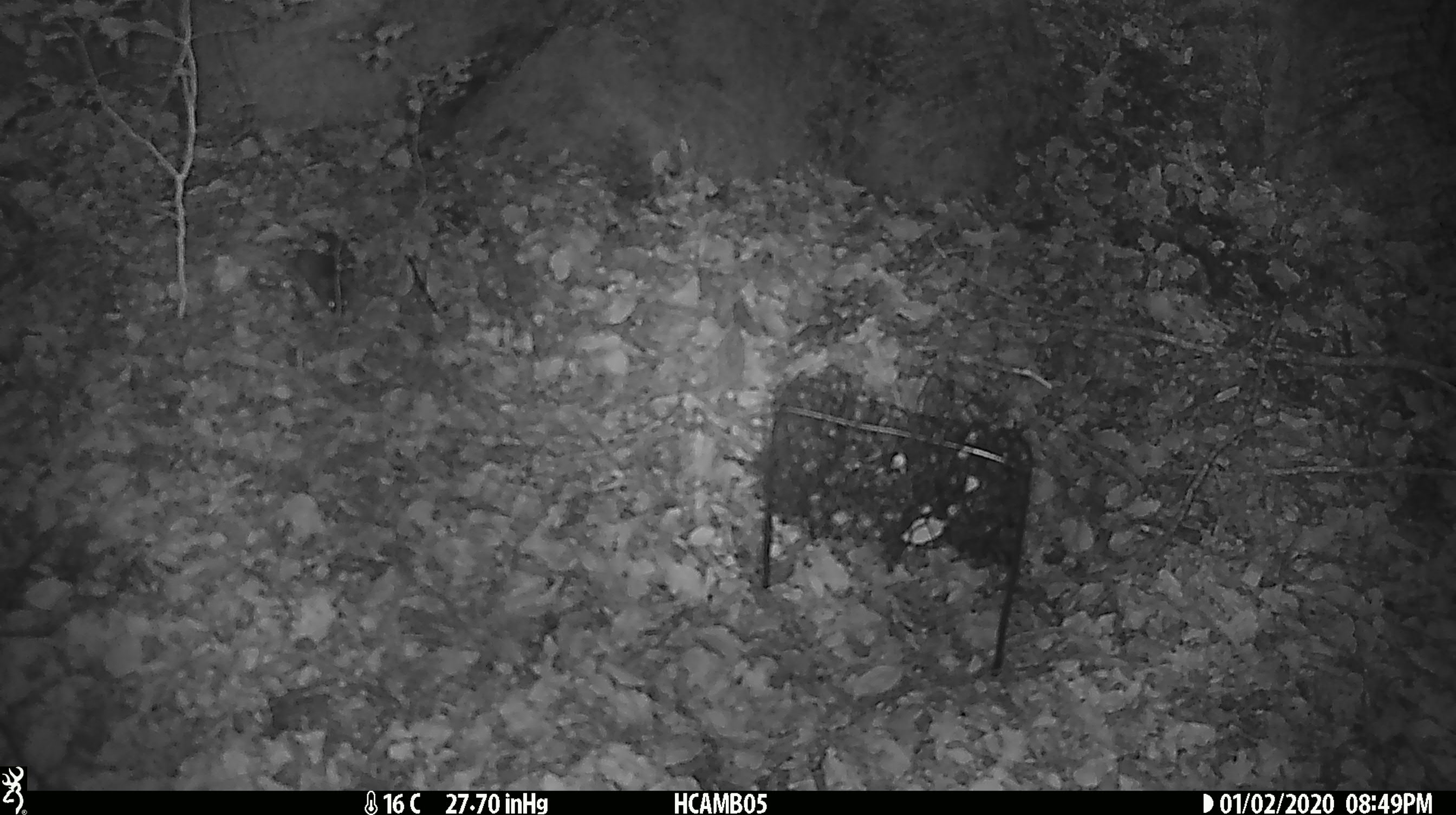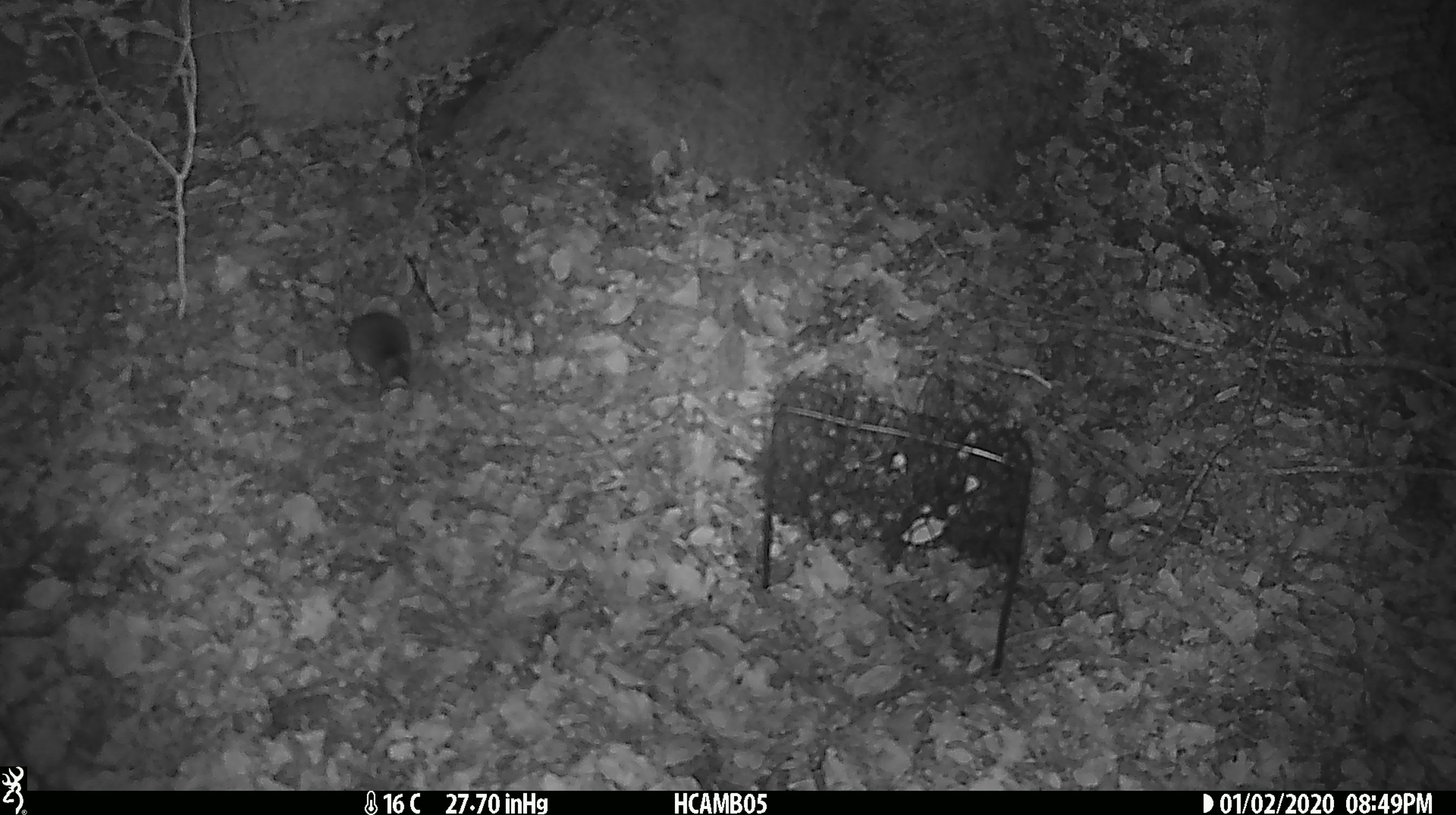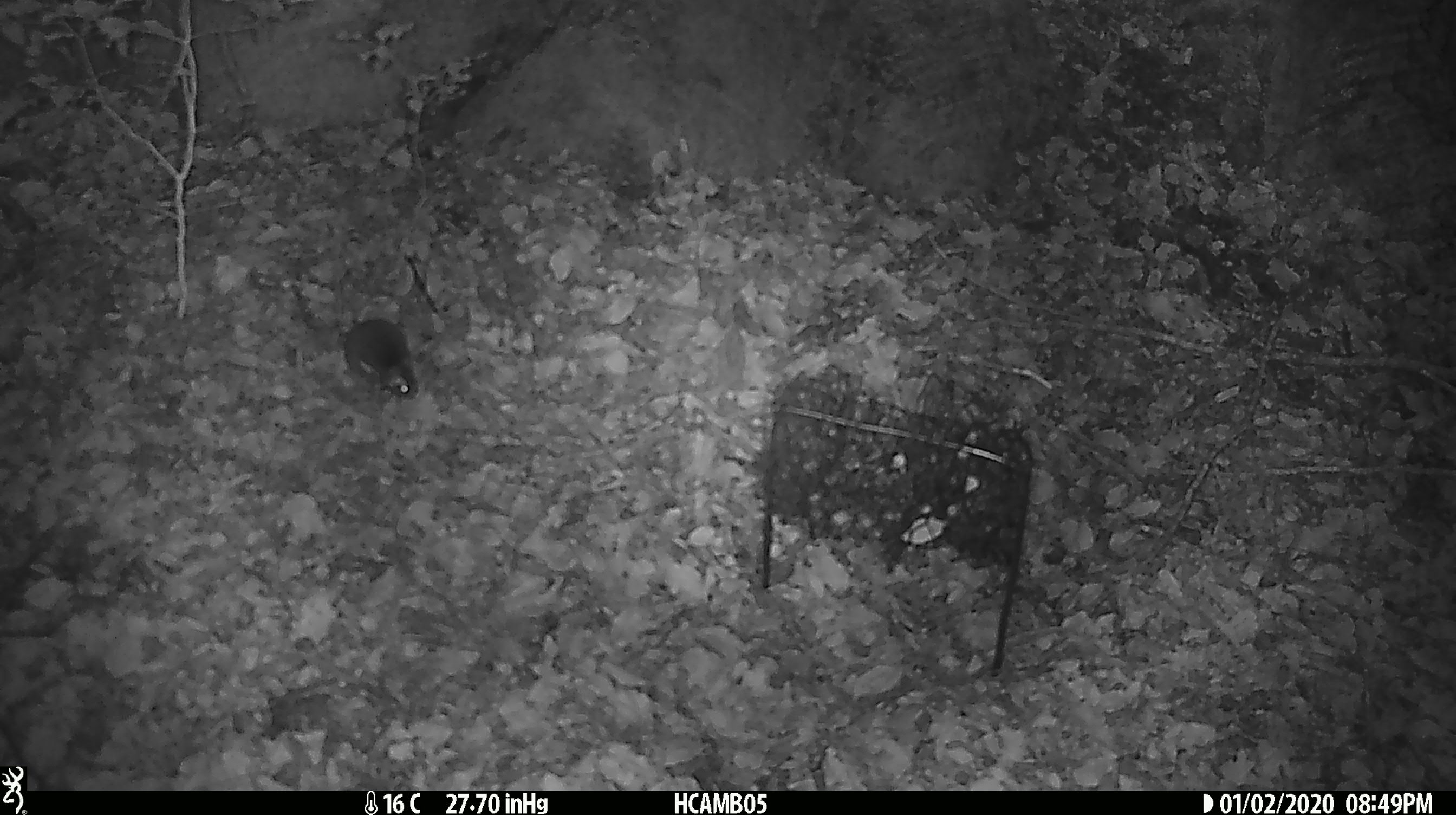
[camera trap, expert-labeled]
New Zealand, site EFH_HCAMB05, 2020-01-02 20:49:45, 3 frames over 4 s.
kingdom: Animalia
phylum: Chordata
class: Mammalia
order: Rodentia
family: Muridae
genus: Mus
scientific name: Mus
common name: mouse